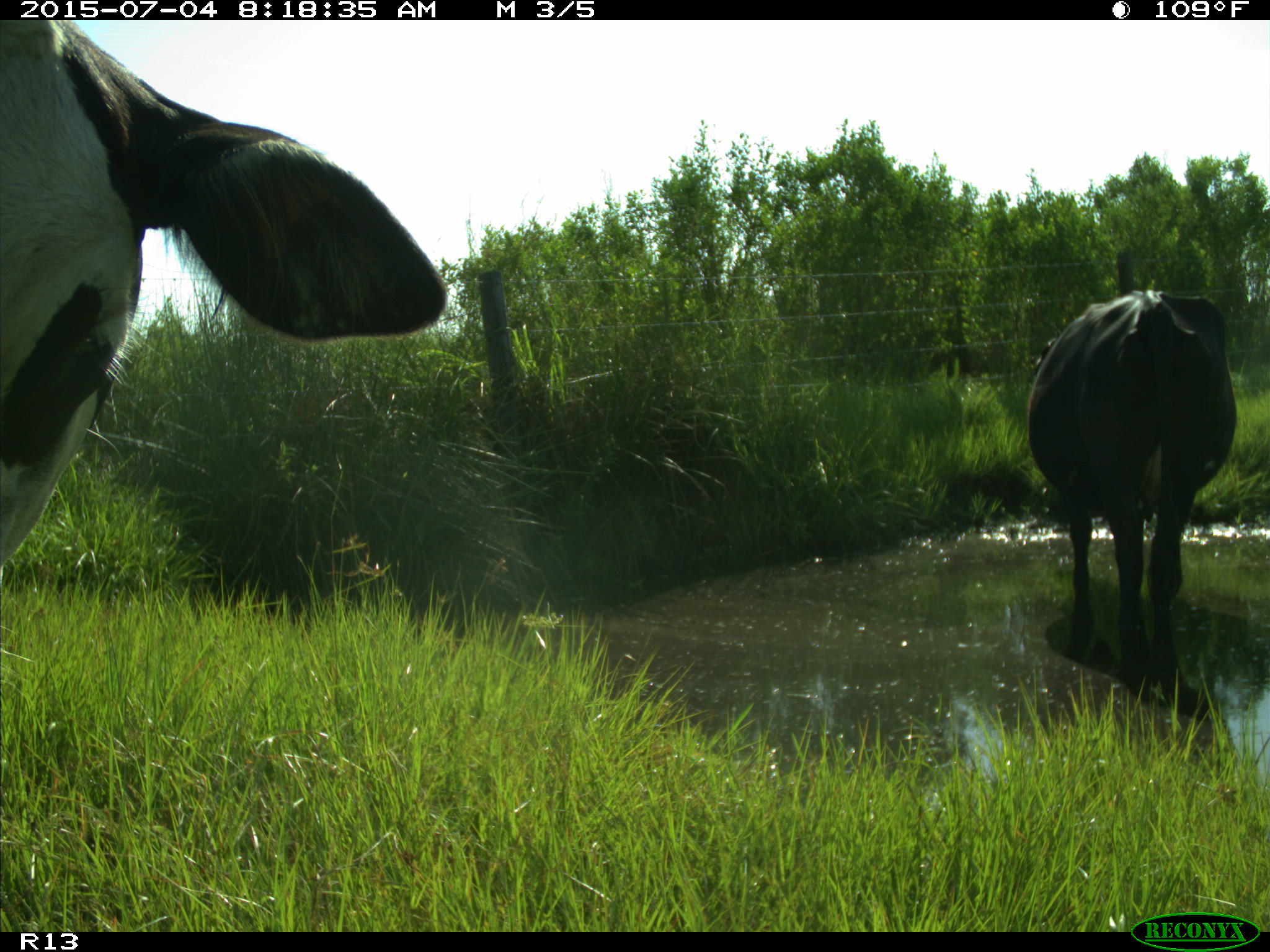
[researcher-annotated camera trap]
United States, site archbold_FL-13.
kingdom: Animalia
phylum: Chordata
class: Mammalia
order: Artiodactyla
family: Bovidae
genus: Bos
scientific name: Bos taurus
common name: domestic cow